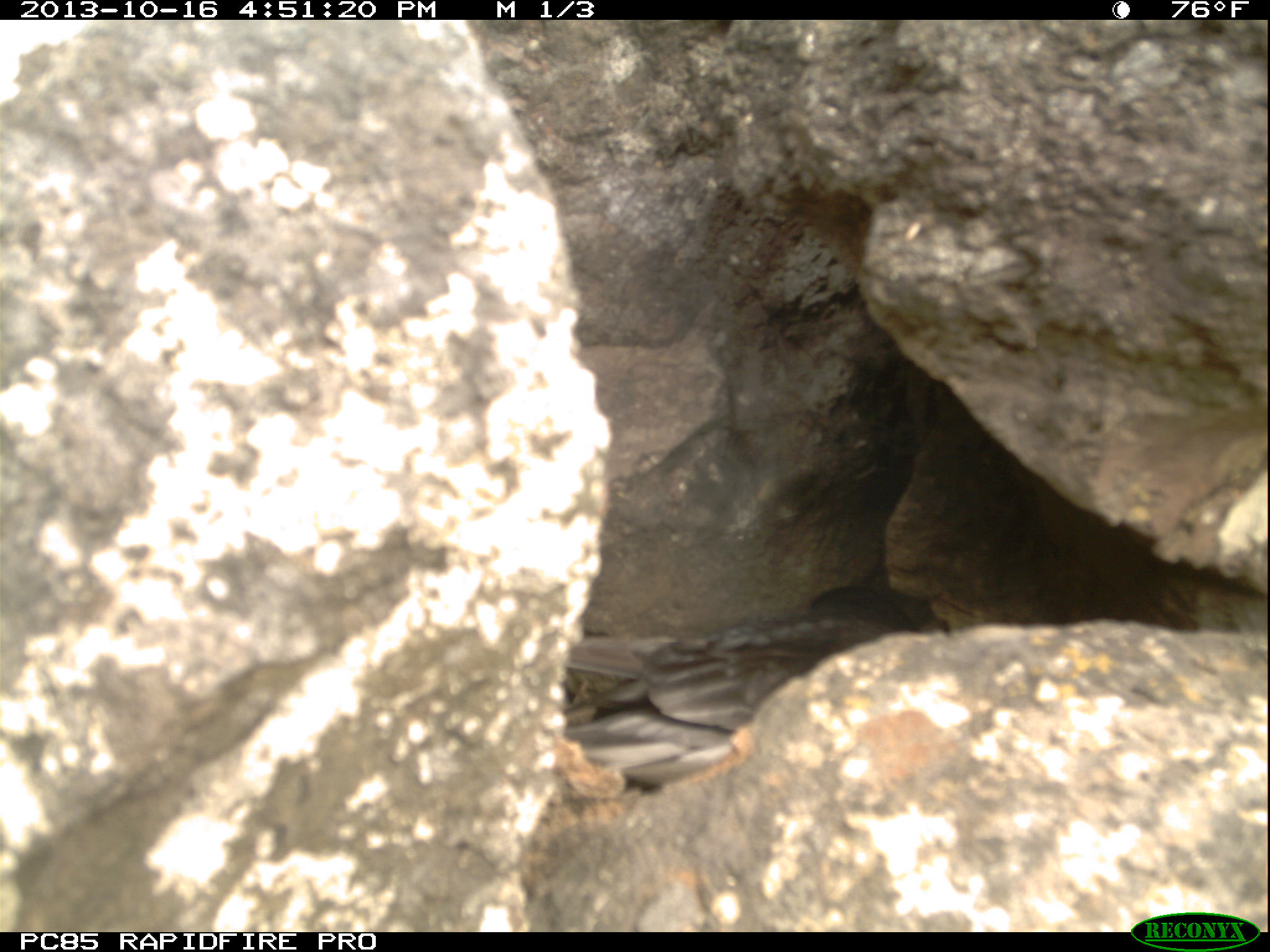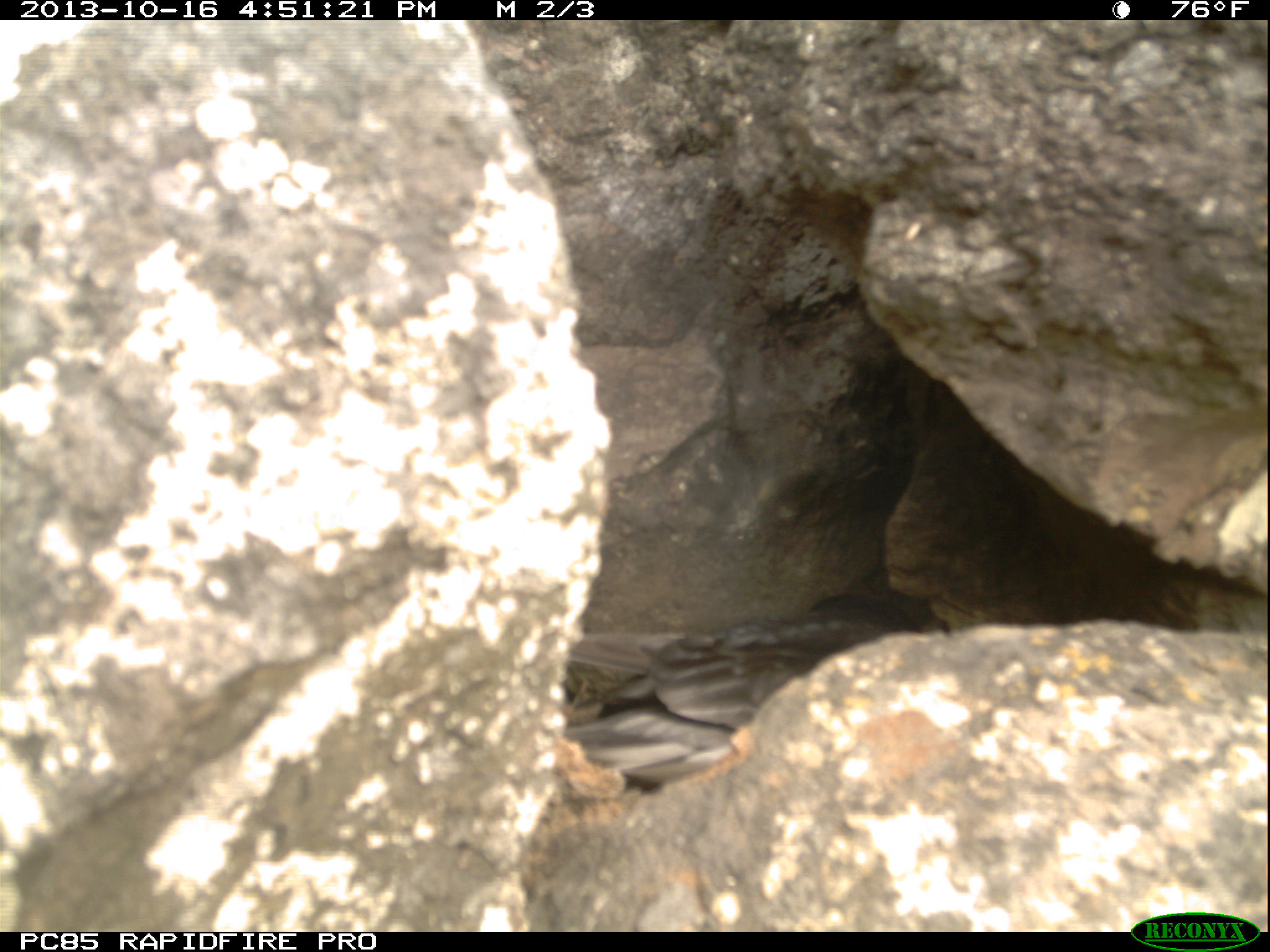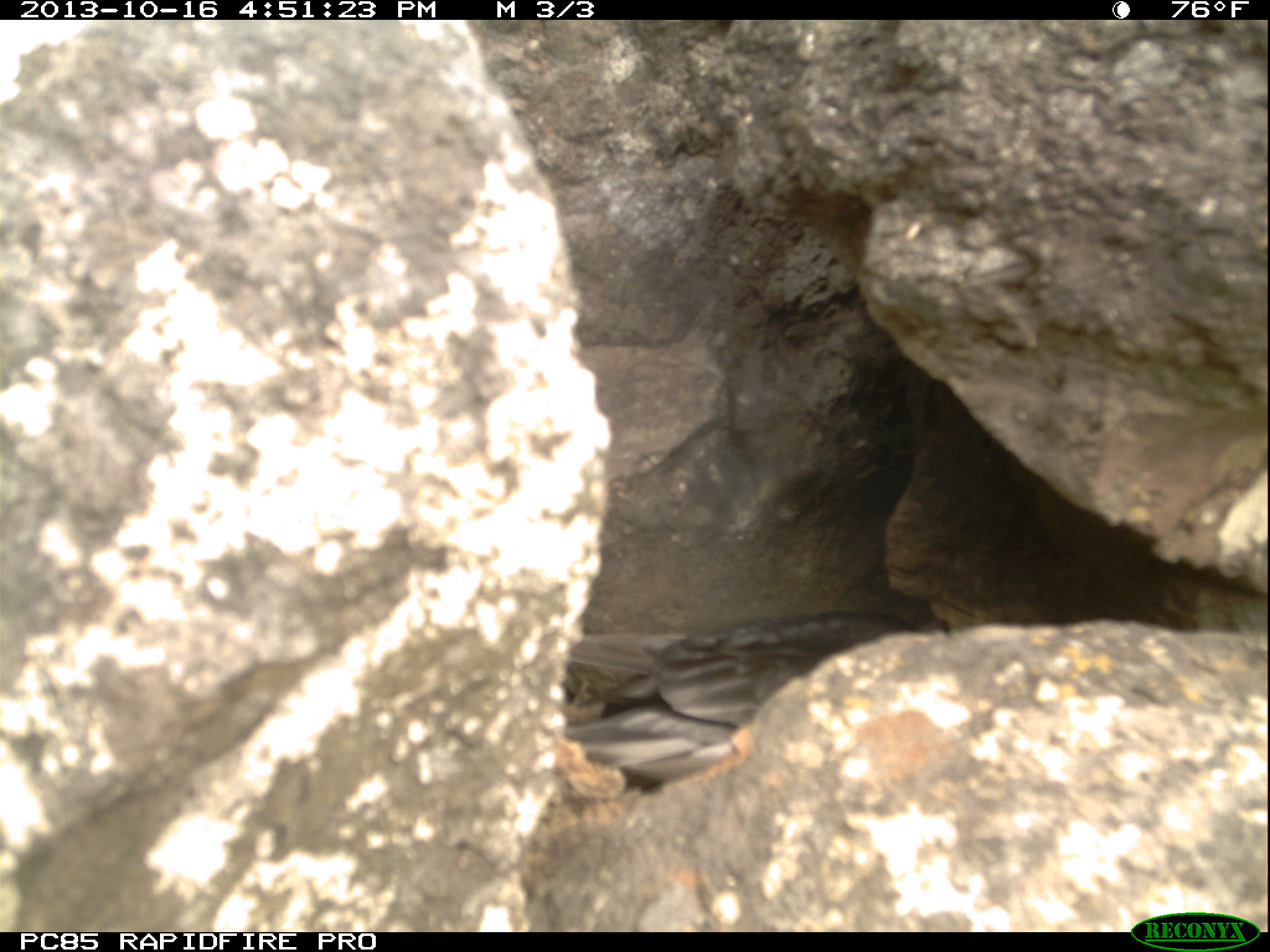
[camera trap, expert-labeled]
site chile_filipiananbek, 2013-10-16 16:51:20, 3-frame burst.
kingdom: Animalia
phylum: Chordata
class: Aves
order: Procellariiformes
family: Procellariidae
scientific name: Procellariidae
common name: petrel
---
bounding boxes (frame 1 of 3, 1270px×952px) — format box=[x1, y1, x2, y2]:
petrel: box=[531, 565, 957, 807]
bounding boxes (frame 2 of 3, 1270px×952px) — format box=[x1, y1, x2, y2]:
petrel: box=[539, 570, 957, 812]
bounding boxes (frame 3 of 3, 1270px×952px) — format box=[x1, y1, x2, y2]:
petrel: box=[538, 568, 953, 803]